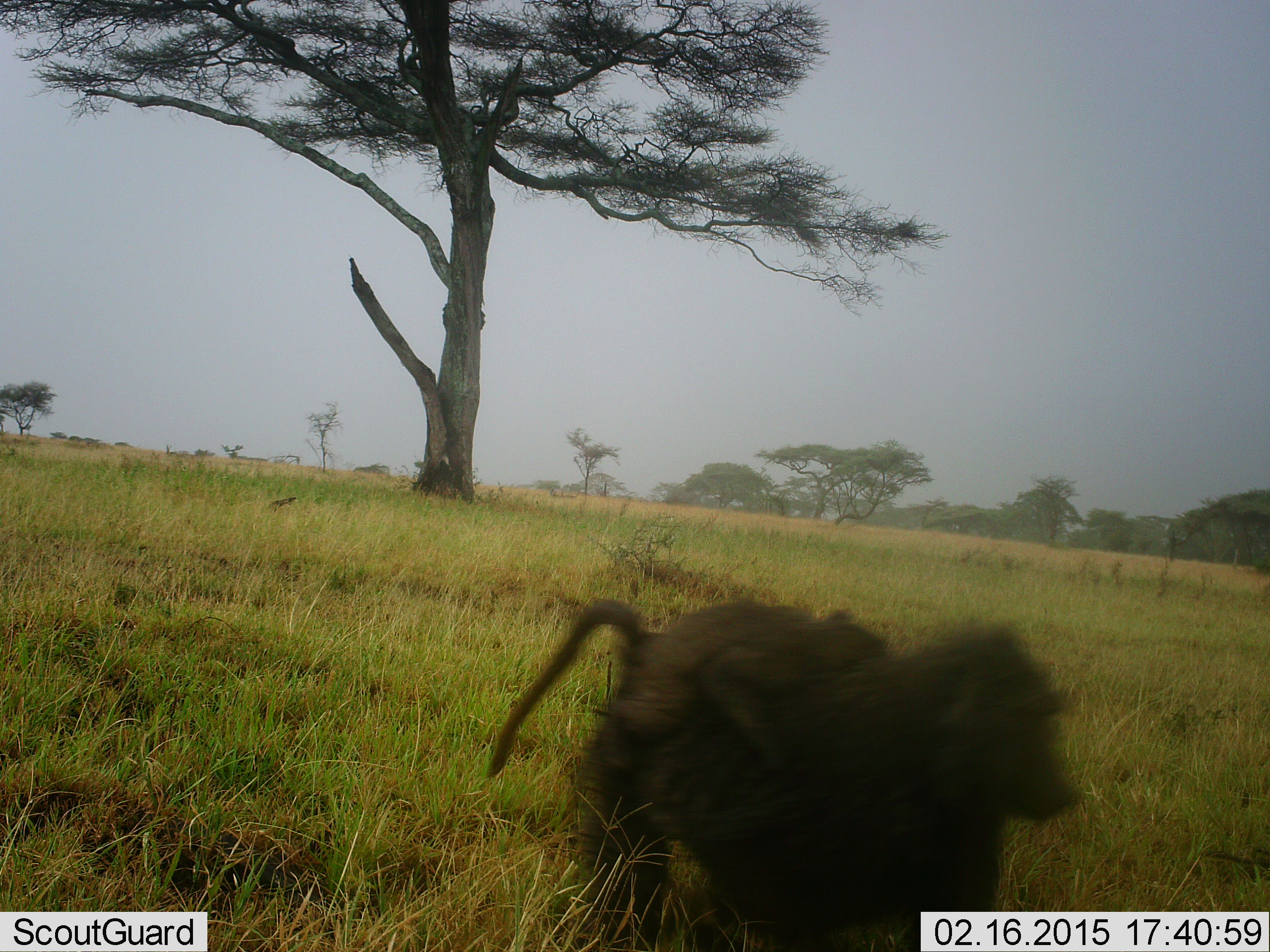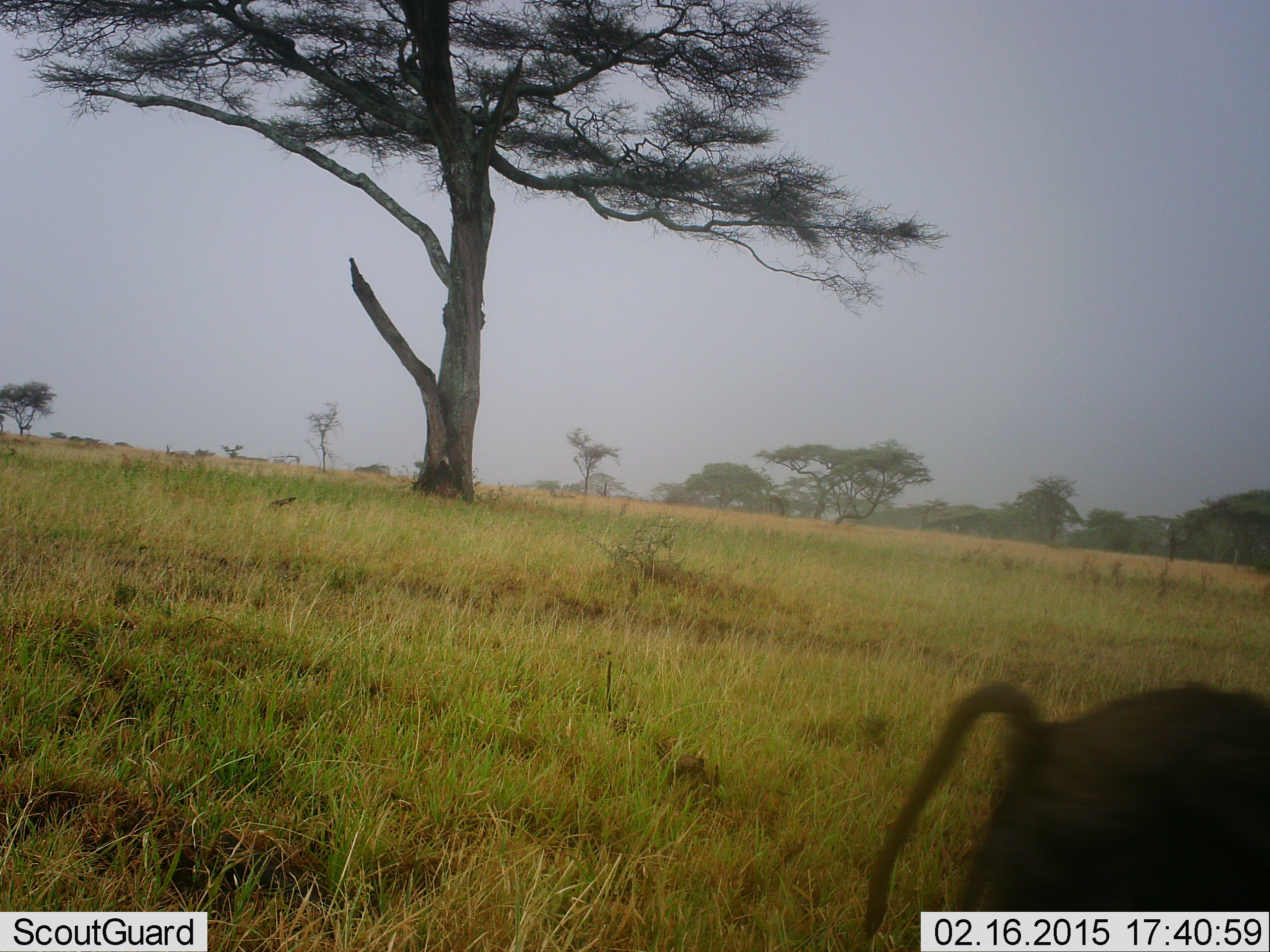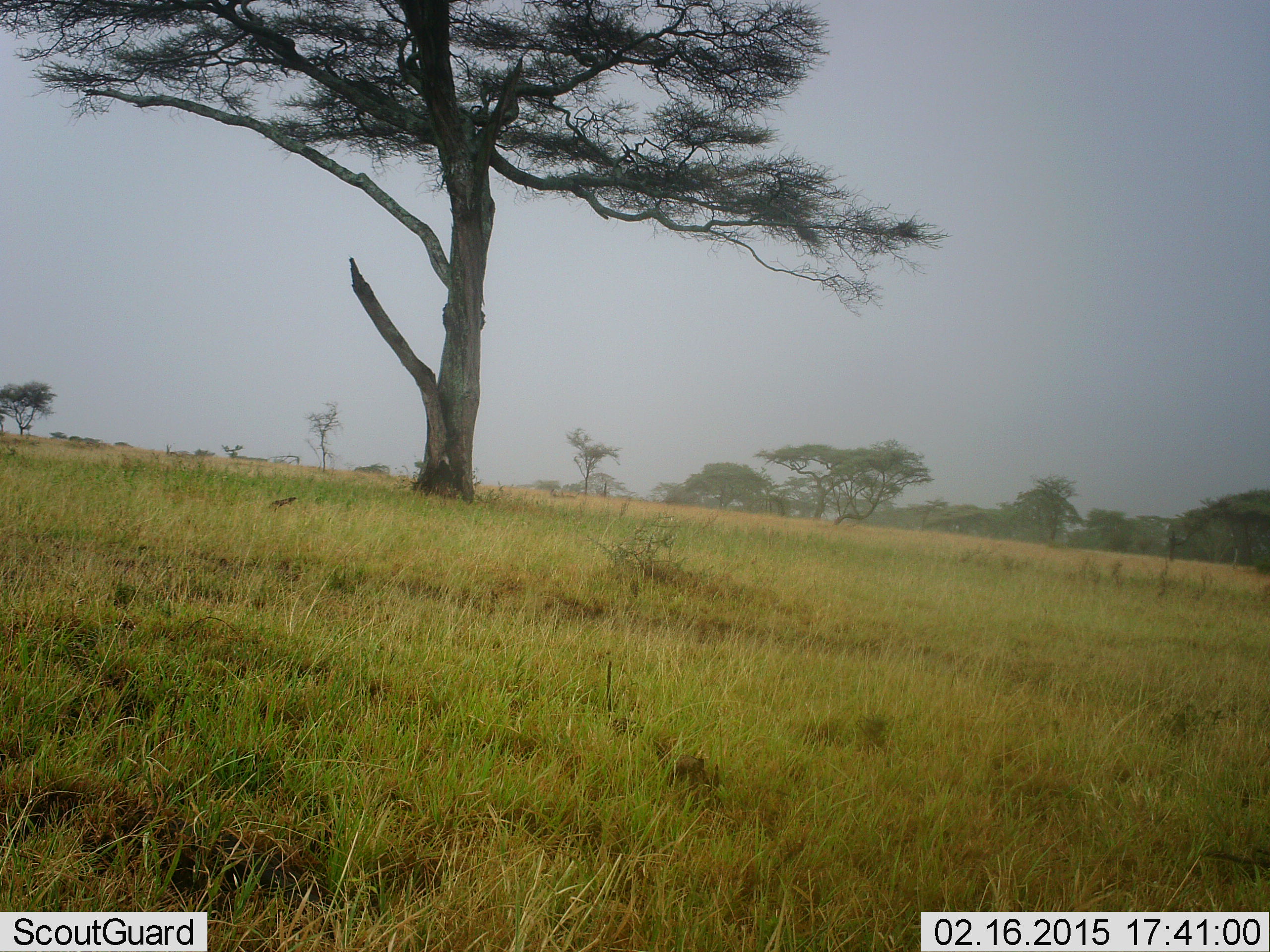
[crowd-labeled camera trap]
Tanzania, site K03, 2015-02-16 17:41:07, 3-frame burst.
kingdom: Animalia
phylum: Chordata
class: Mammalia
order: Primates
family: Cercopithecidae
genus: Papio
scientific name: Papio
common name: baboon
Baboon (Papio), count 1. Behavior (volunteer vote fractions): standing 0%, resting 10%, moving 100%, interacting 10%. Young present (vote fraction): 10%. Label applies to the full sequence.